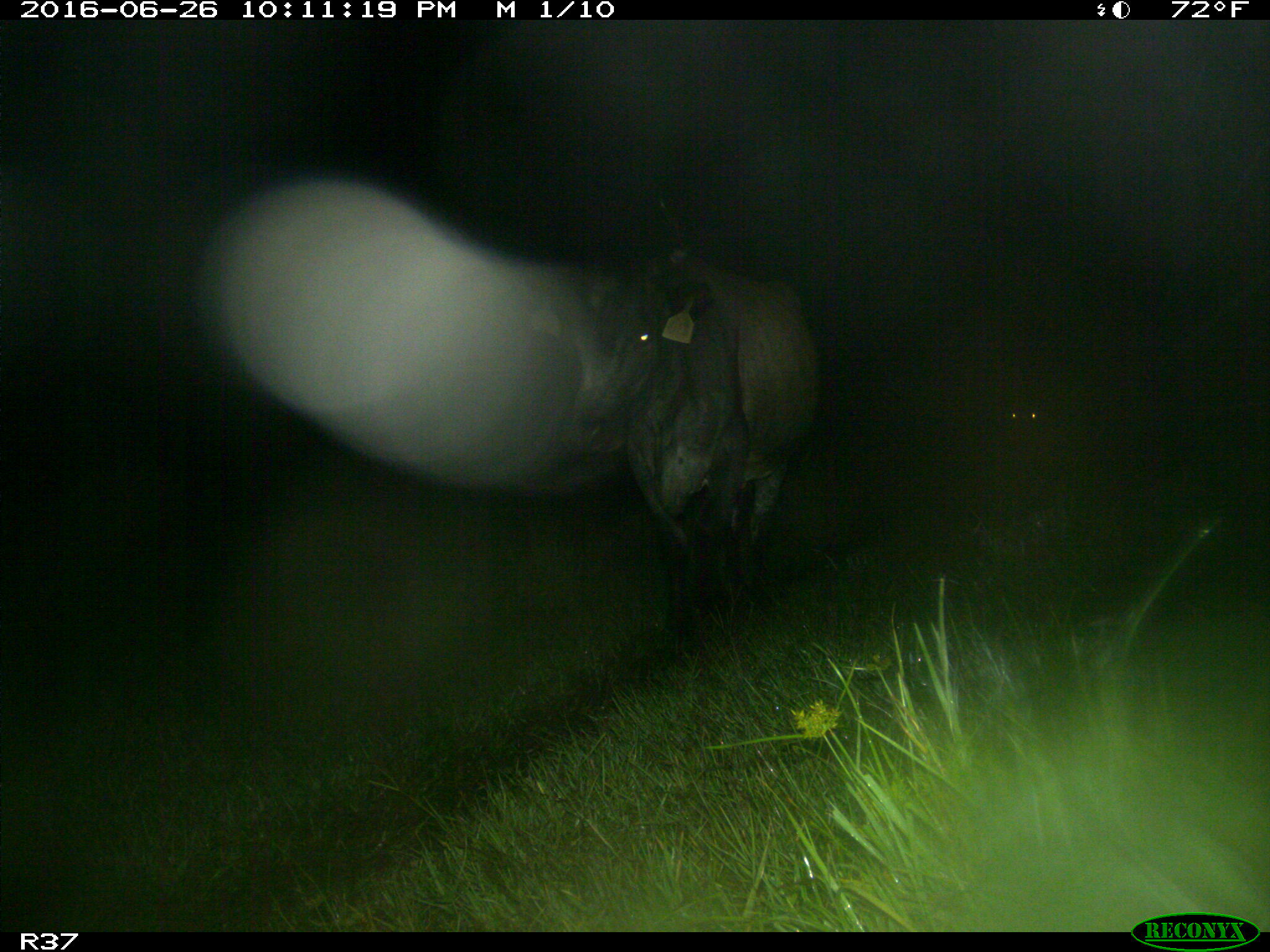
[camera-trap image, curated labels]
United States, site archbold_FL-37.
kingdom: Animalia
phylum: Chordata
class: Mammalia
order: Artiodactyla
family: Bovidae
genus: Bos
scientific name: Bos taurus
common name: domestic cow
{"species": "Bos taurus (domestic cow)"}